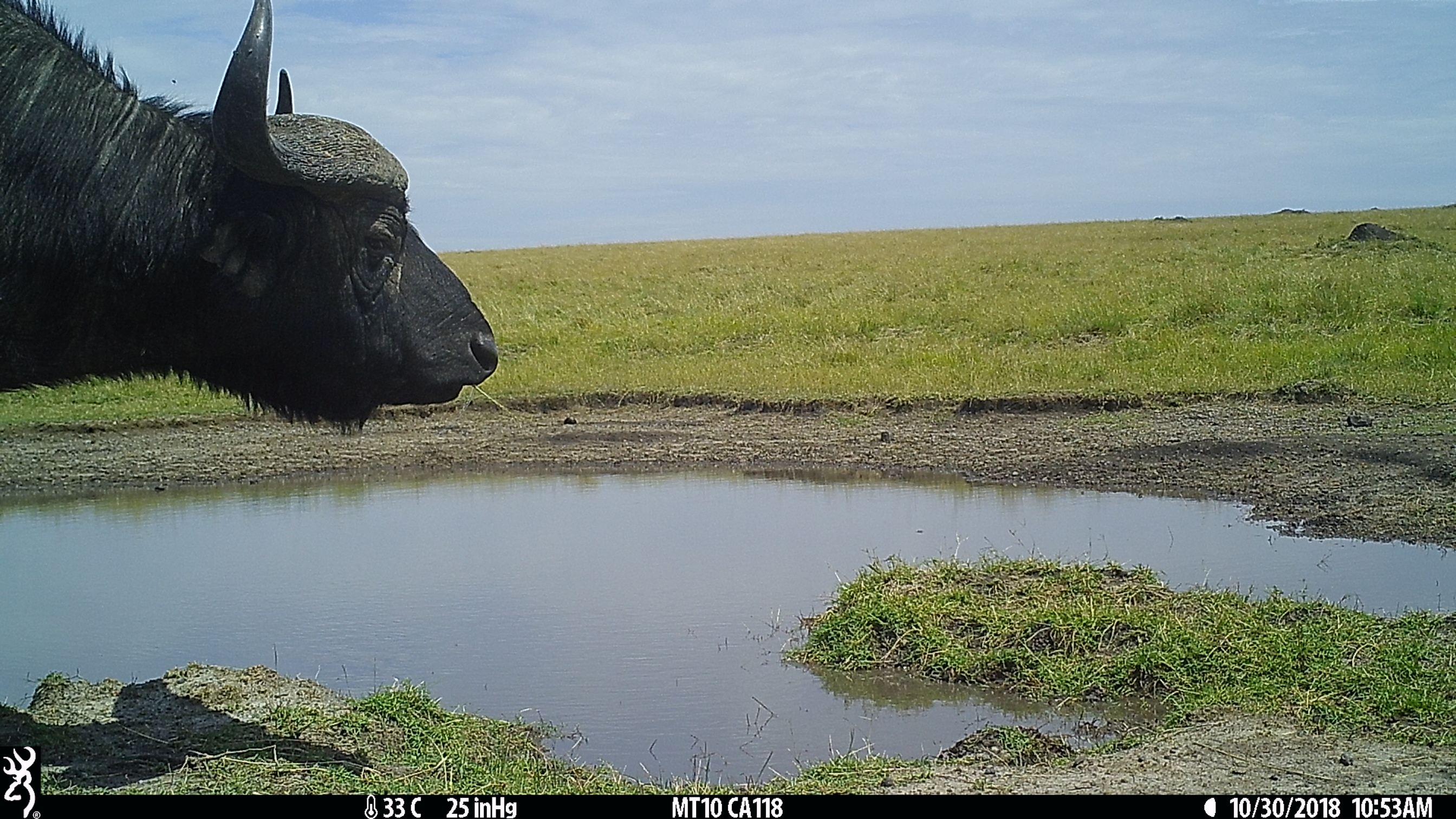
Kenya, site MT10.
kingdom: Animalia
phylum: Chordata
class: Mammalia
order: Artiodactyla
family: Bovidae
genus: Syncerus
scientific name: Syncerus caffer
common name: buffalo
Buffalo (Syncerus caffer).